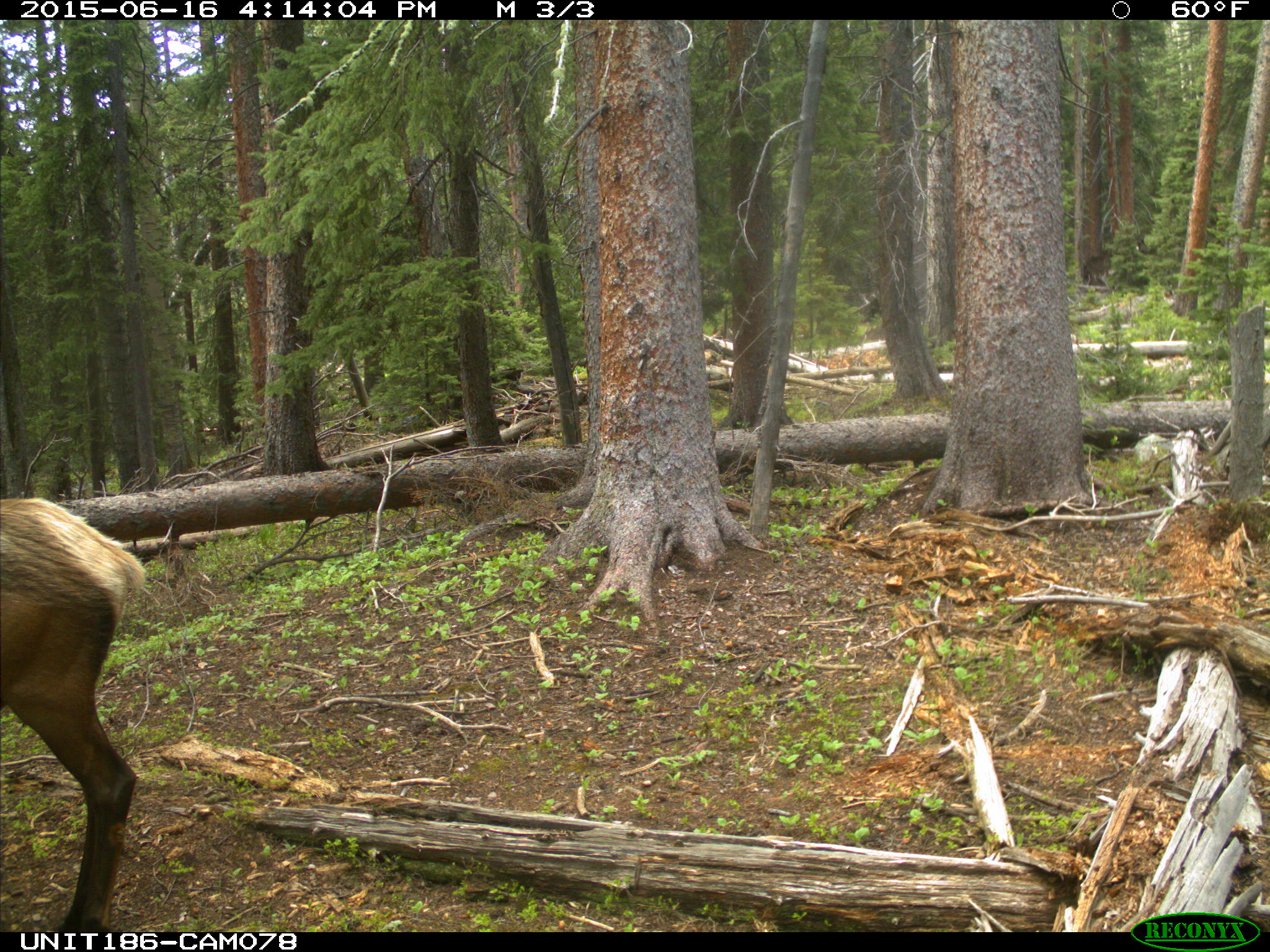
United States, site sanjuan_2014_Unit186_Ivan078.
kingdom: Animalia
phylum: Chordata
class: Mammalia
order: Artiodactyla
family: Cervidae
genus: Cervus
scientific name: Cervus elaphus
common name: red deer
Cervus elaphus (red deer).